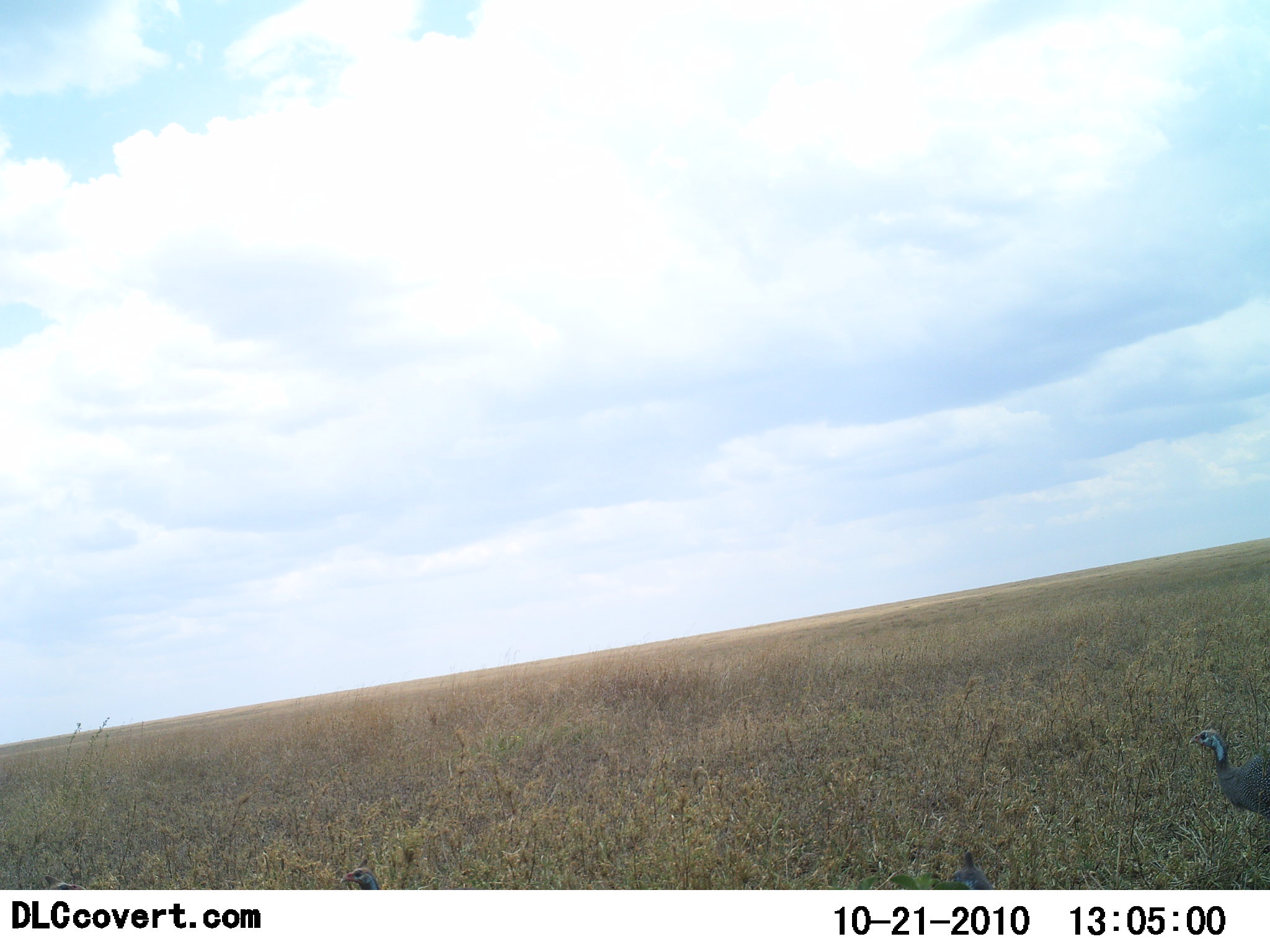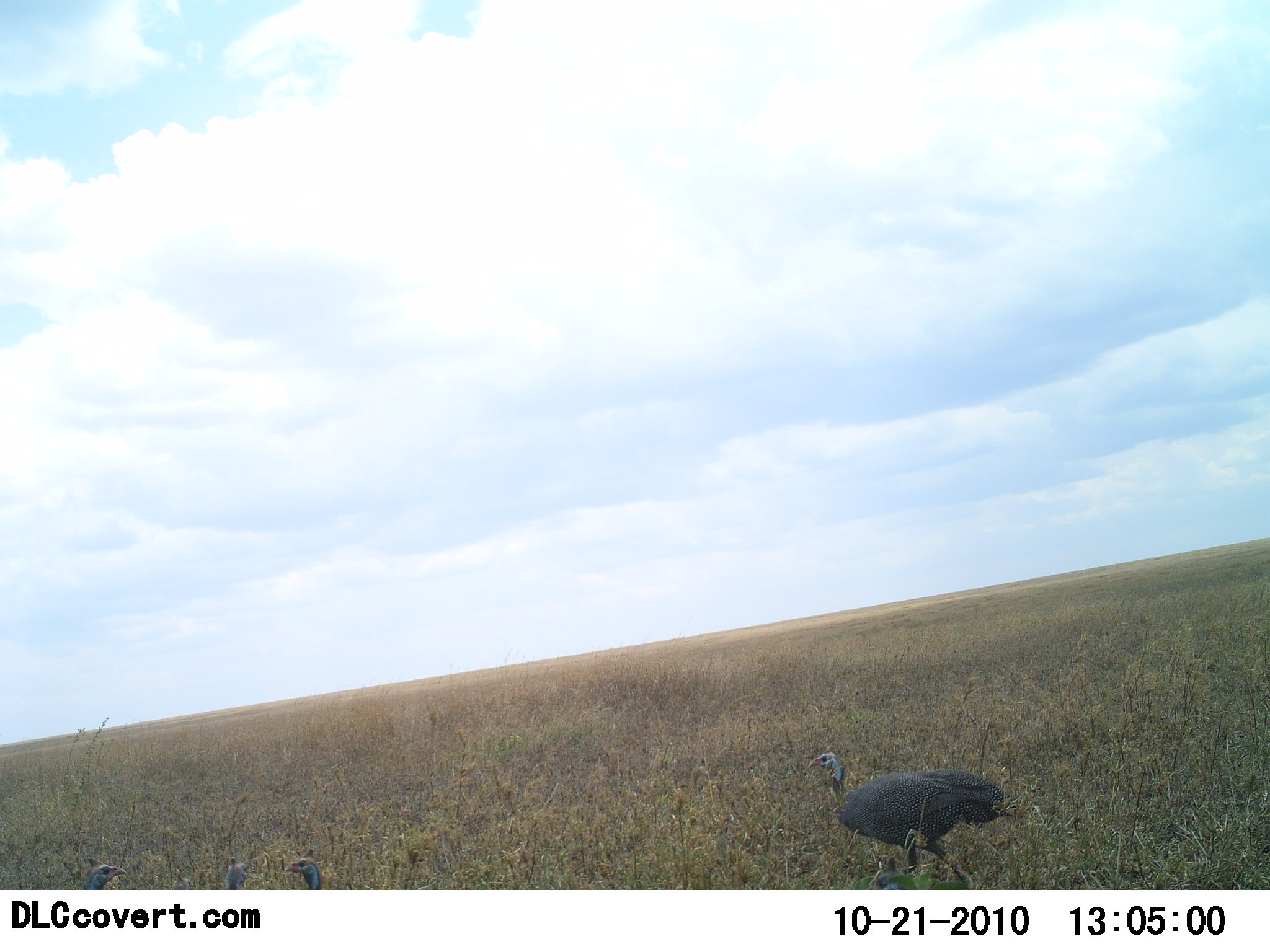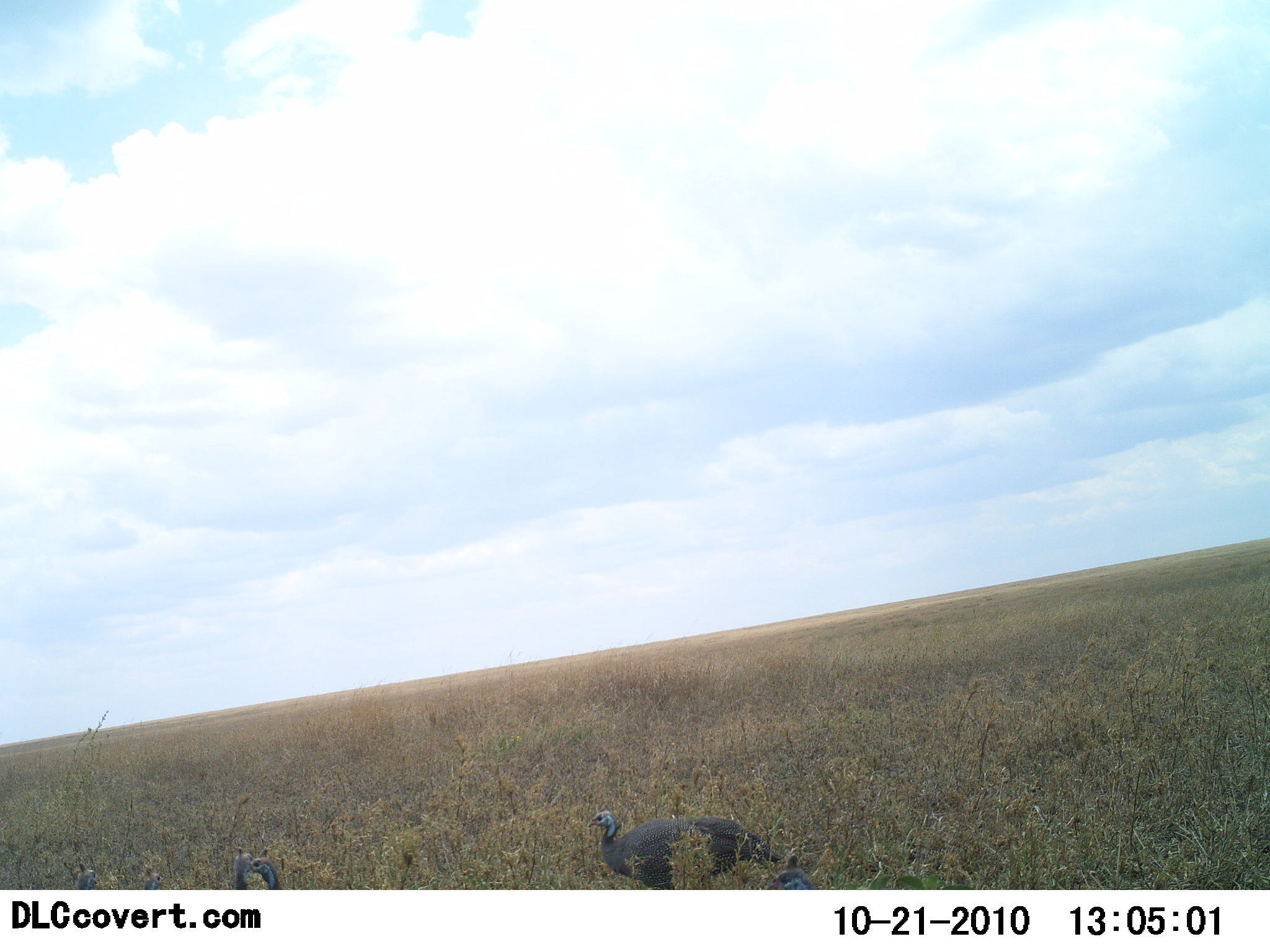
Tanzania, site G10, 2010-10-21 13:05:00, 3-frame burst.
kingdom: Animalia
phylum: Chordata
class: Aves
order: Galliformes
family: Numididae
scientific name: Numididae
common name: guinea fowl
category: guineafowl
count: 4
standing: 31%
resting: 0%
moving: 85%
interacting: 8%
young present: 0%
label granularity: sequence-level